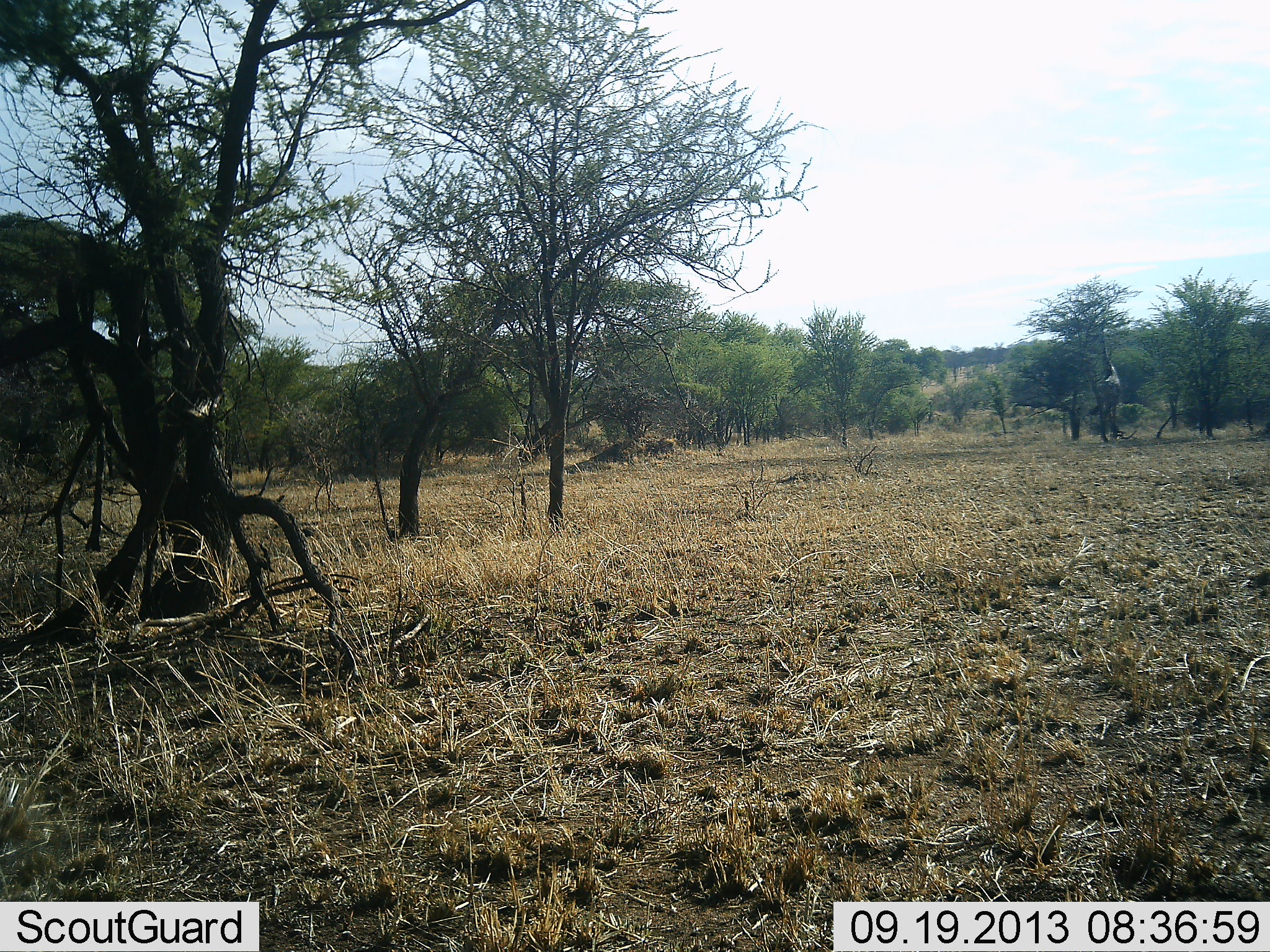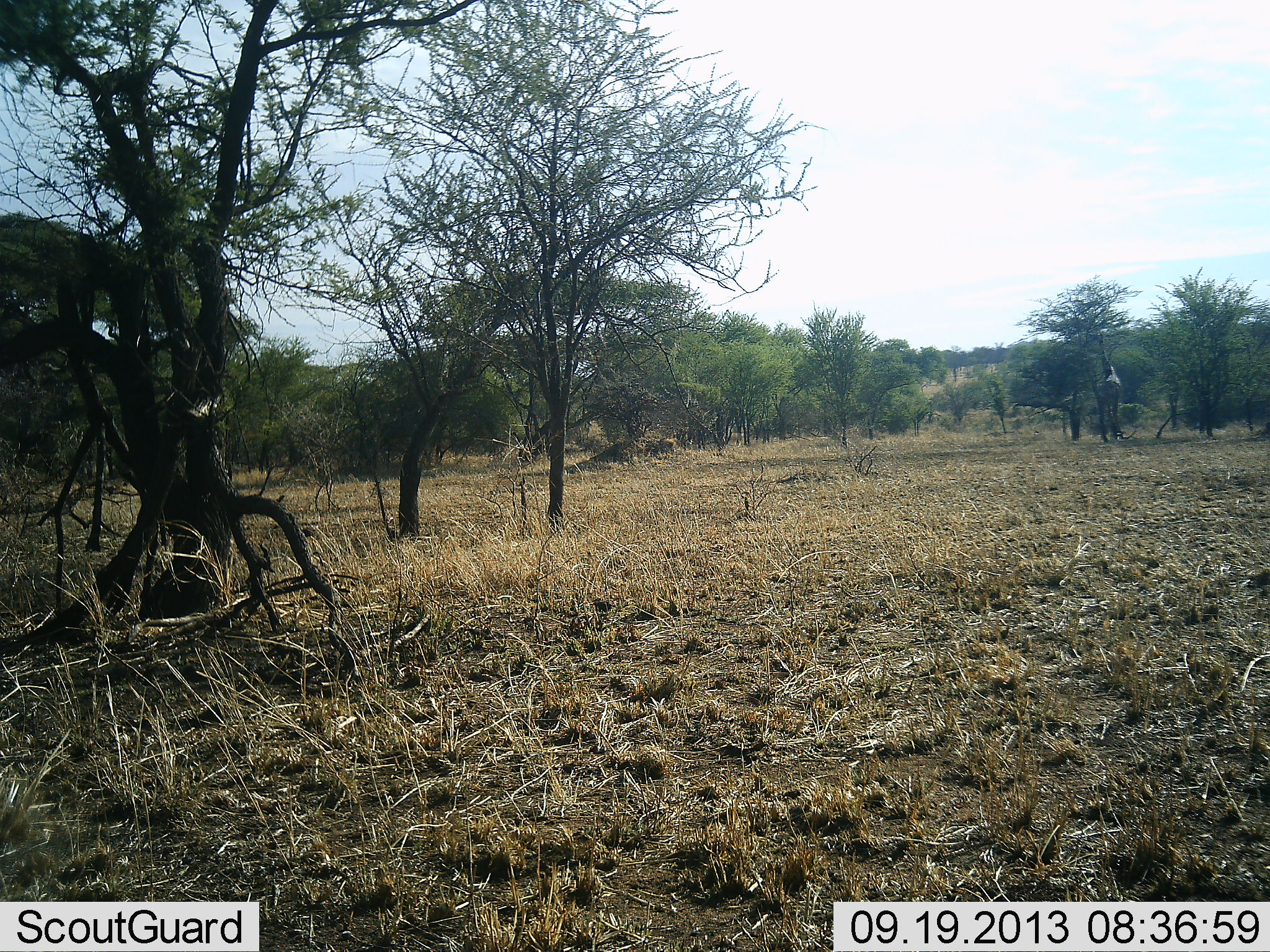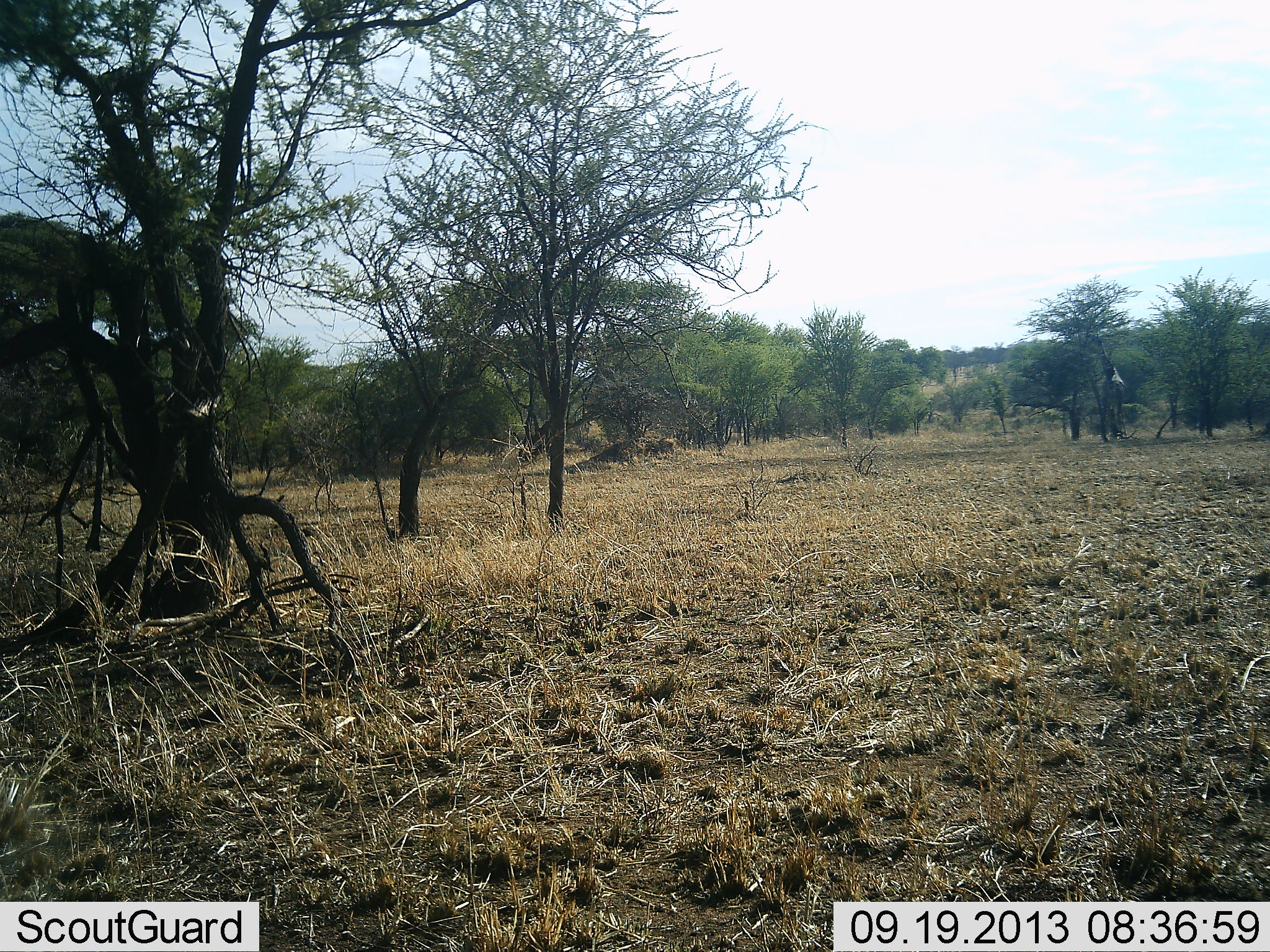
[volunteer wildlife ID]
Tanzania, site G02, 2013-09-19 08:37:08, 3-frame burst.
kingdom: Animalia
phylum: Chordata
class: Mammalia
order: Artiodactyla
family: Giraffidae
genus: Giraffa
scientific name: Giraffa camelopardalis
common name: giraffe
Giraffe (Giraffa camelopardalis), count 1. Behavior (volunteer vote fractions): standing 39%, resting 0%, moving 0%, interacting 0%. Young present (vote fraction): 0%. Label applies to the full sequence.